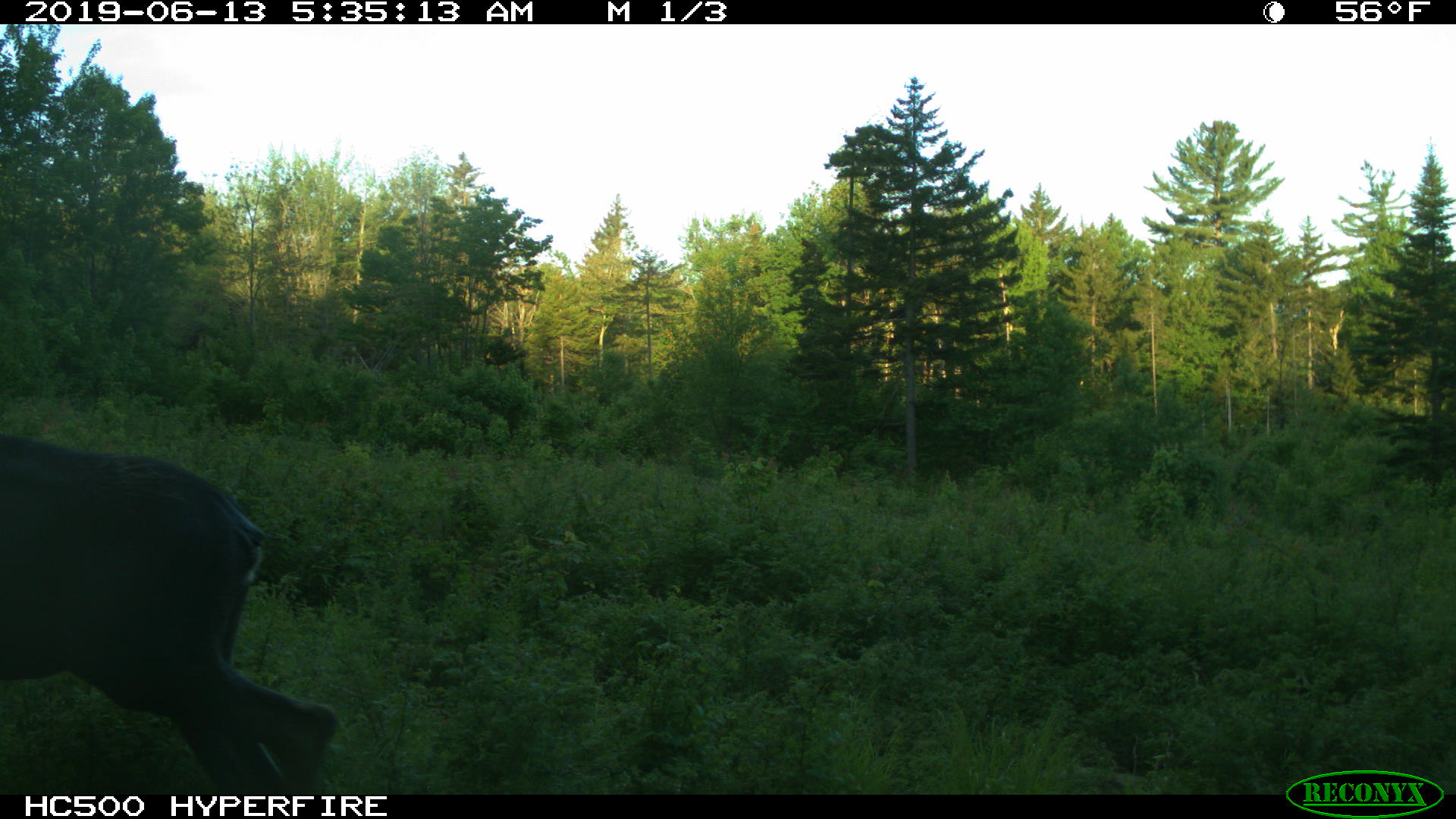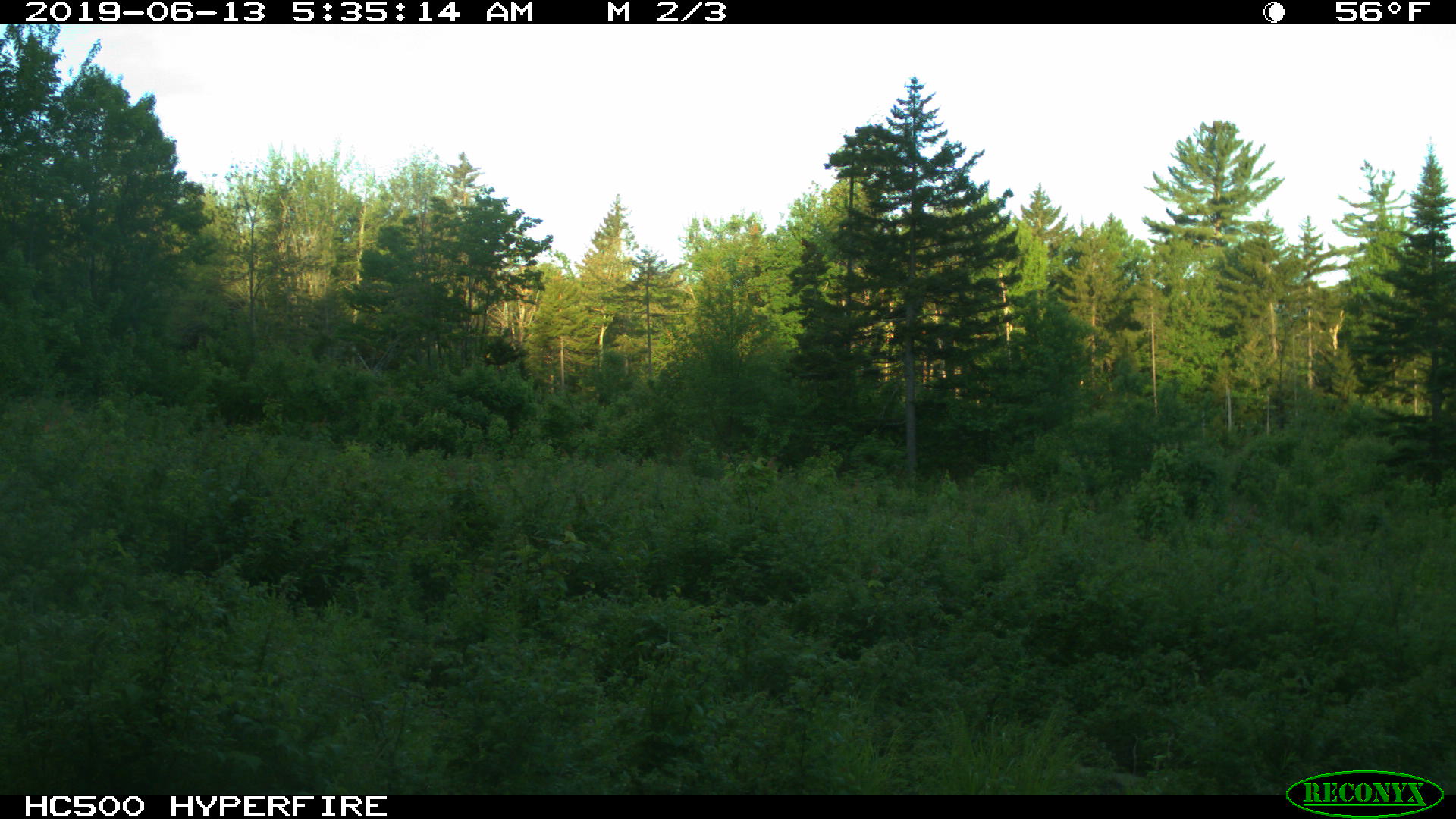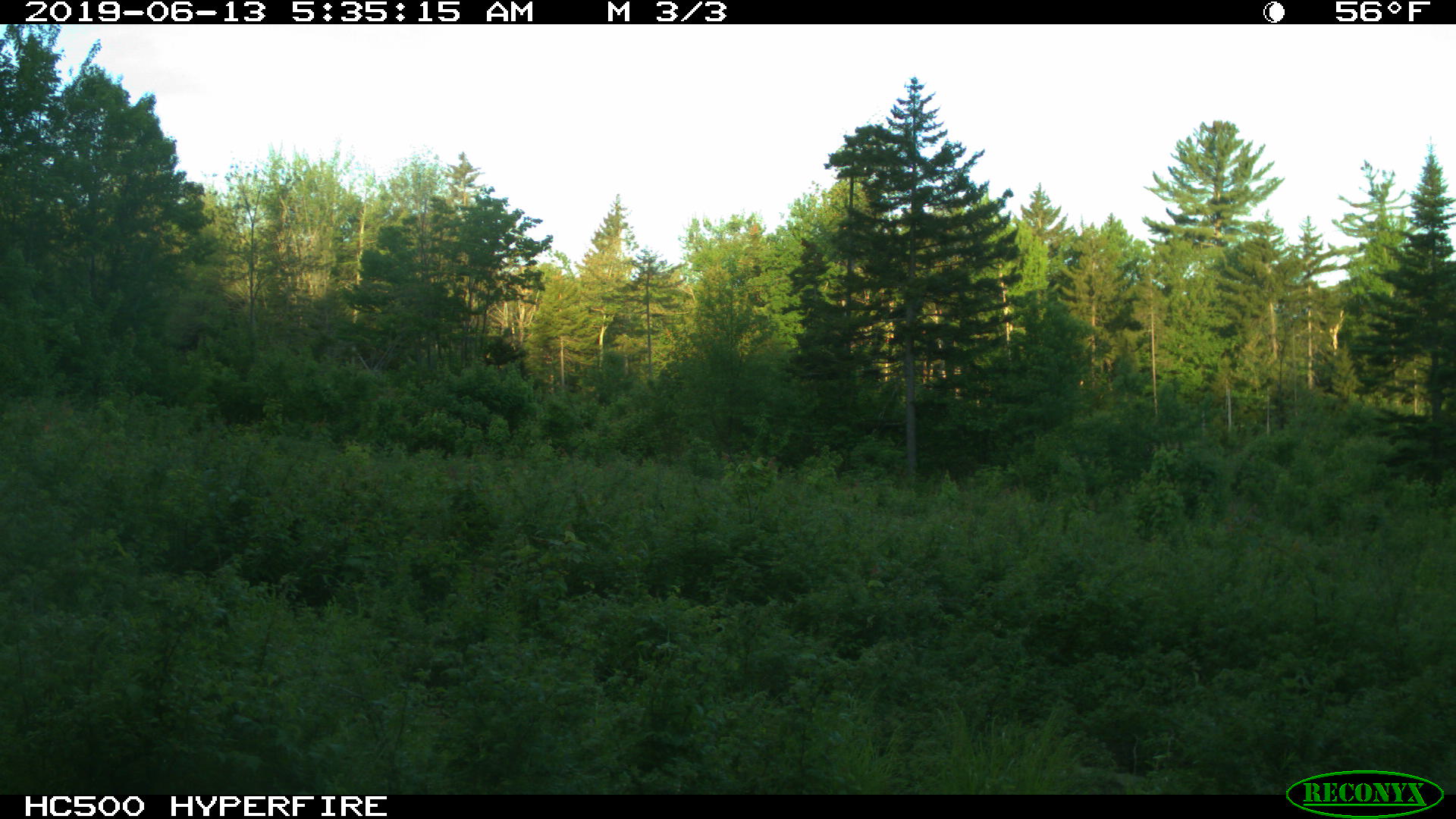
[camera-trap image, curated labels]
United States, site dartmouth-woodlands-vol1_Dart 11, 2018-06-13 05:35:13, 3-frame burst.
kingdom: Animalia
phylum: Chordata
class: Mammalia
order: Artiodactyla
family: Cervidae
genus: Alces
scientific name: Alces alces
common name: moose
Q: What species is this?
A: Moose (Alces alces).